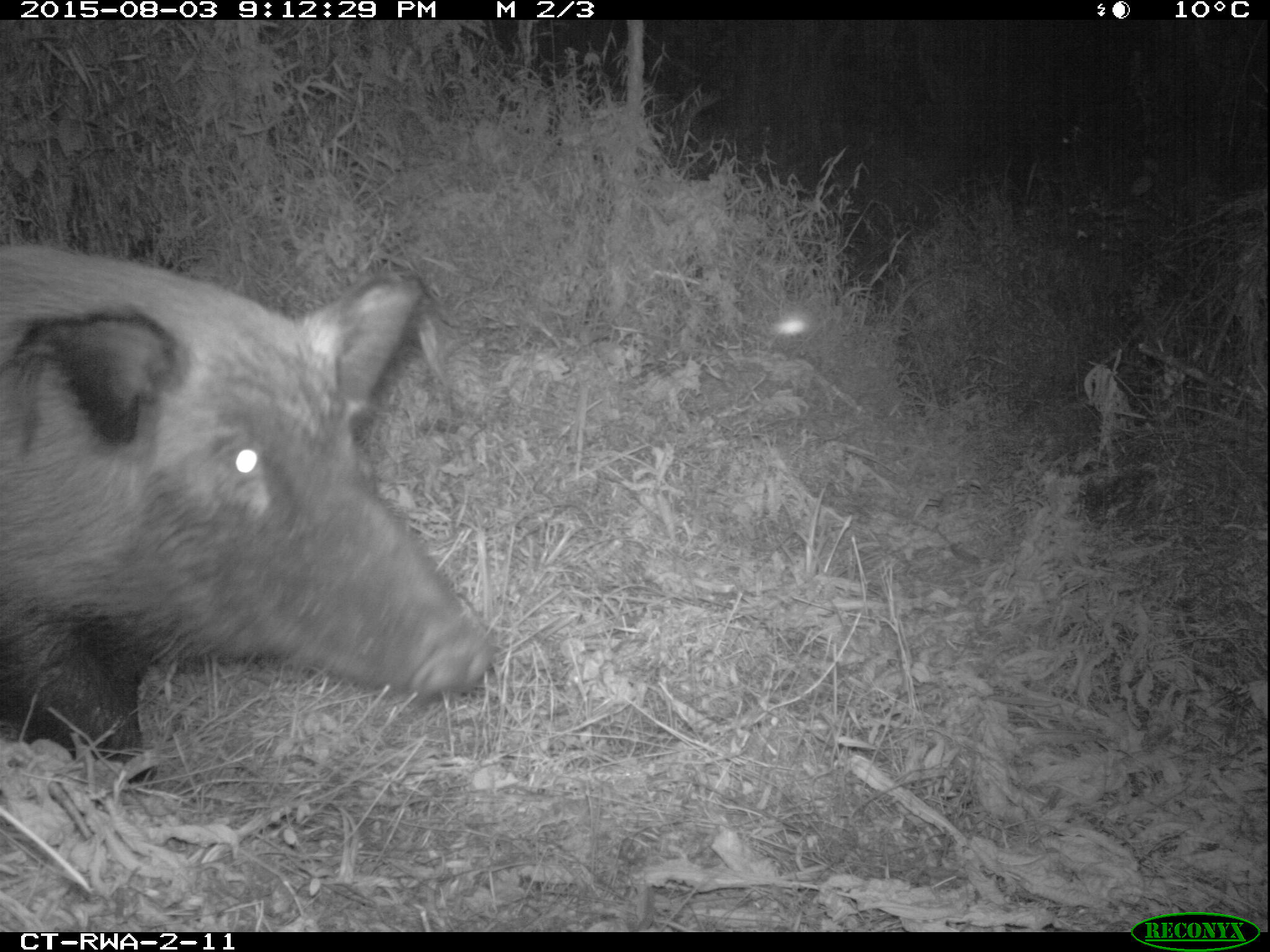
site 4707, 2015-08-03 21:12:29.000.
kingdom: Animalia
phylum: Chordata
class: Mammalia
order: Artiodactyla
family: Suidae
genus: Potamochoerus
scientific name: Potamochoerus larvatus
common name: bushpig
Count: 1.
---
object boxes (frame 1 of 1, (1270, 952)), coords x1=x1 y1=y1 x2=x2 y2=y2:
potamochoerus larvatus: x1=0 y1=239 x2=496 y2=783